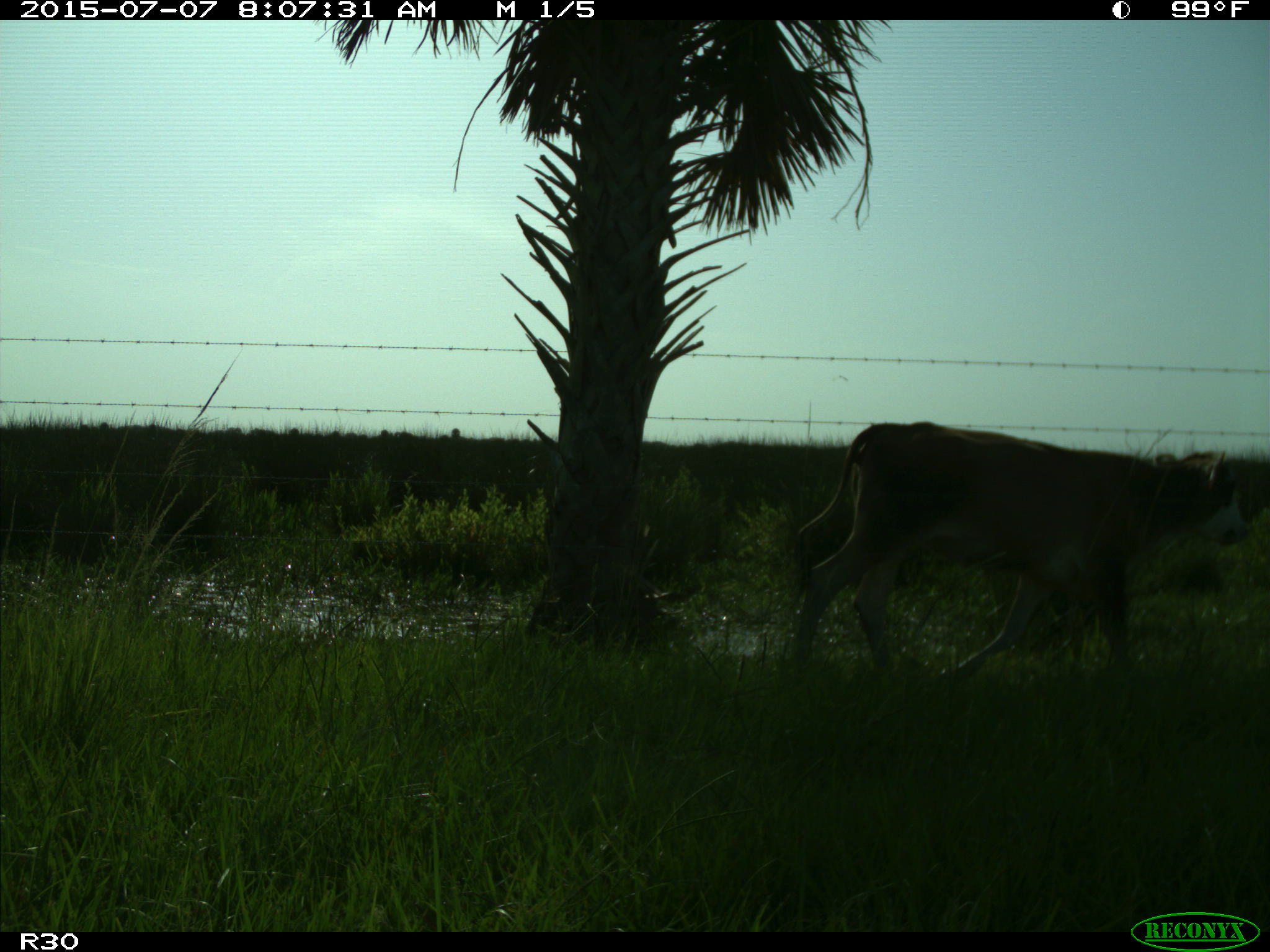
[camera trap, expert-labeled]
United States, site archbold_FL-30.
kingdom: Animalia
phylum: Chordata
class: Mammalia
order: Artiodactyla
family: Bovidae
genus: Bos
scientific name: Bos taurus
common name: domestic cow